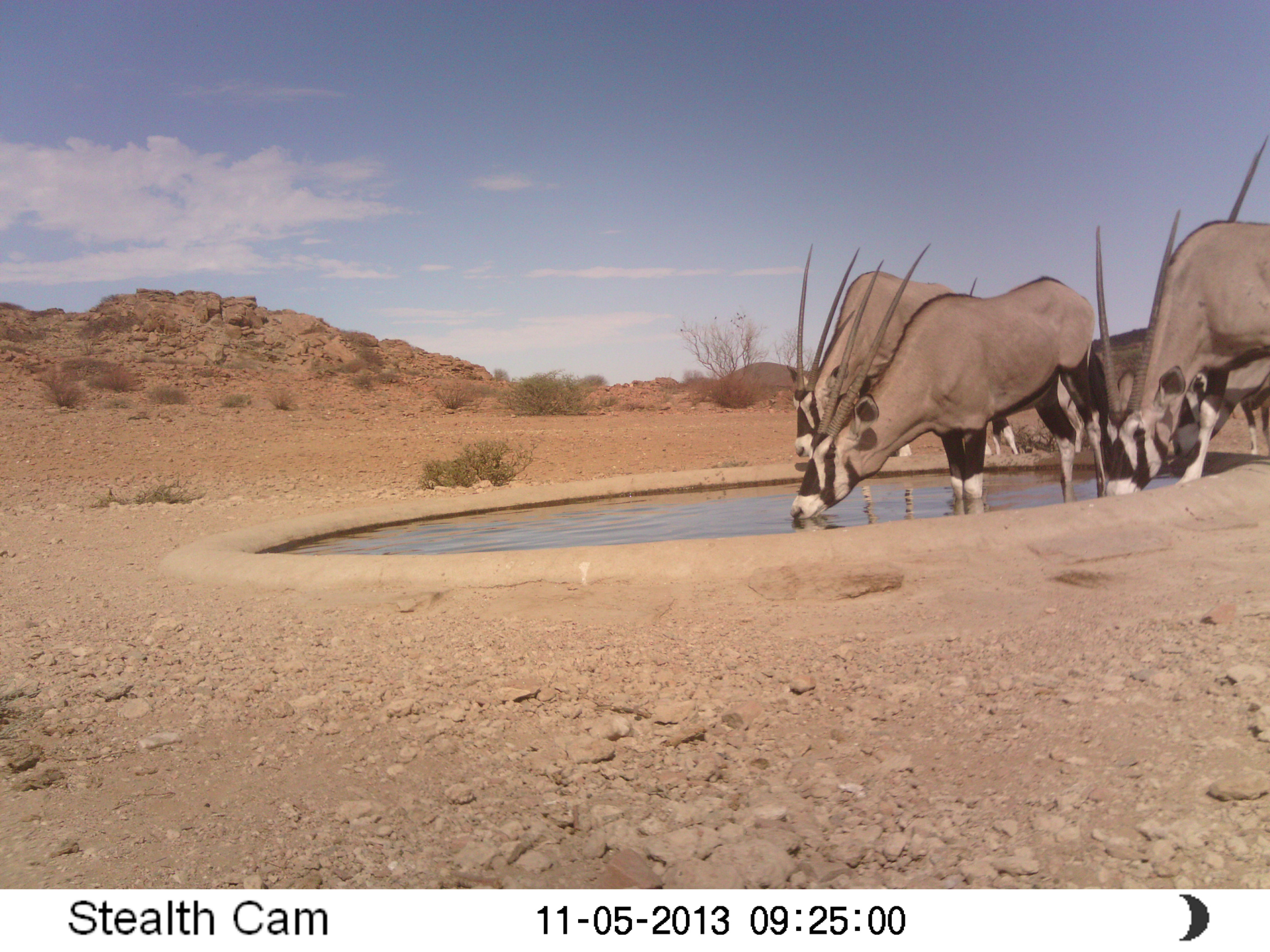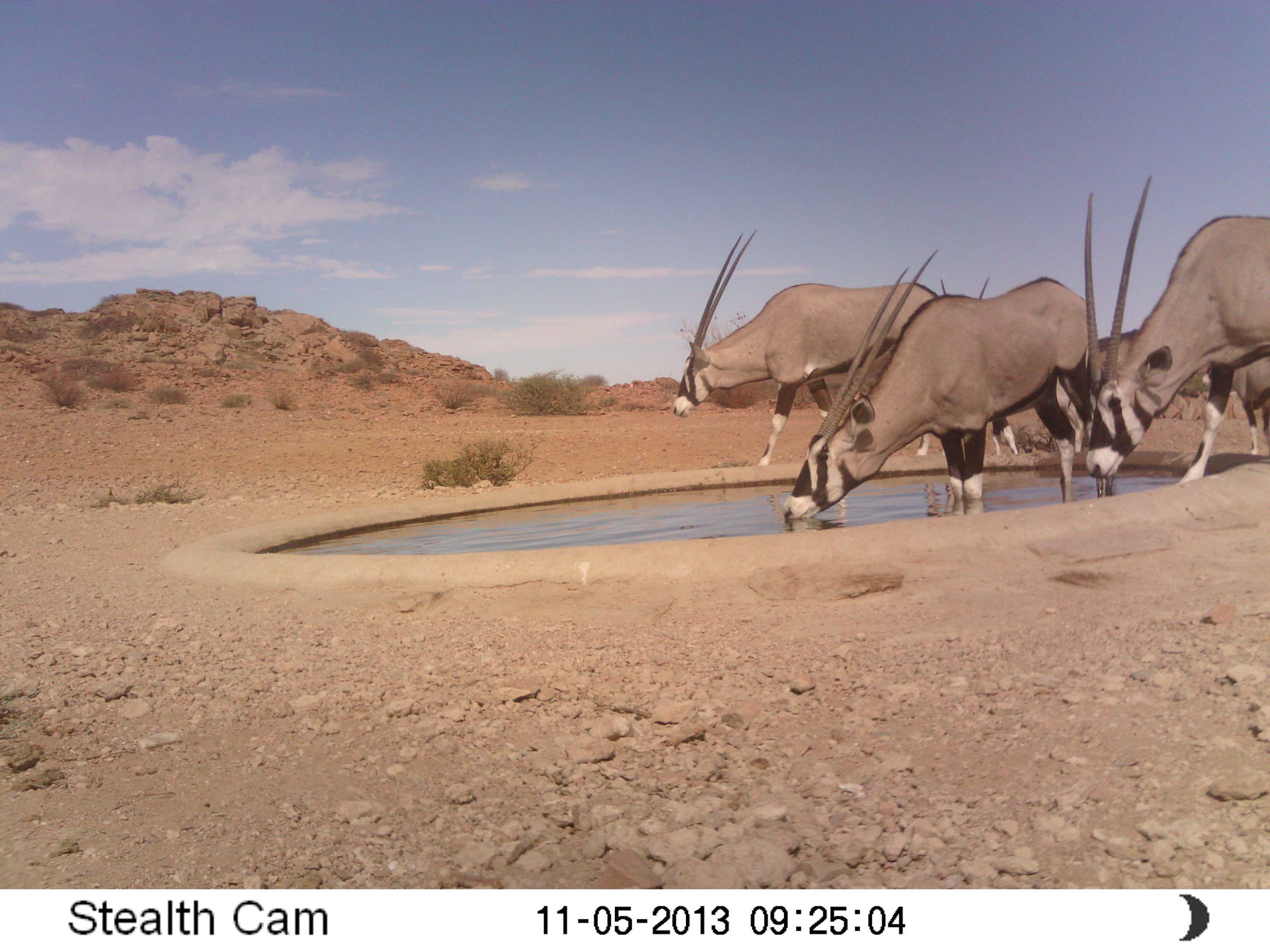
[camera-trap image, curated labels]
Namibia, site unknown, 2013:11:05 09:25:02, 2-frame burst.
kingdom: Animalia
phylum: Chordata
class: Mammalia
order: Artiodactyla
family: Bovidae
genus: Oryx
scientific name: Oryx gazella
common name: gemsbok